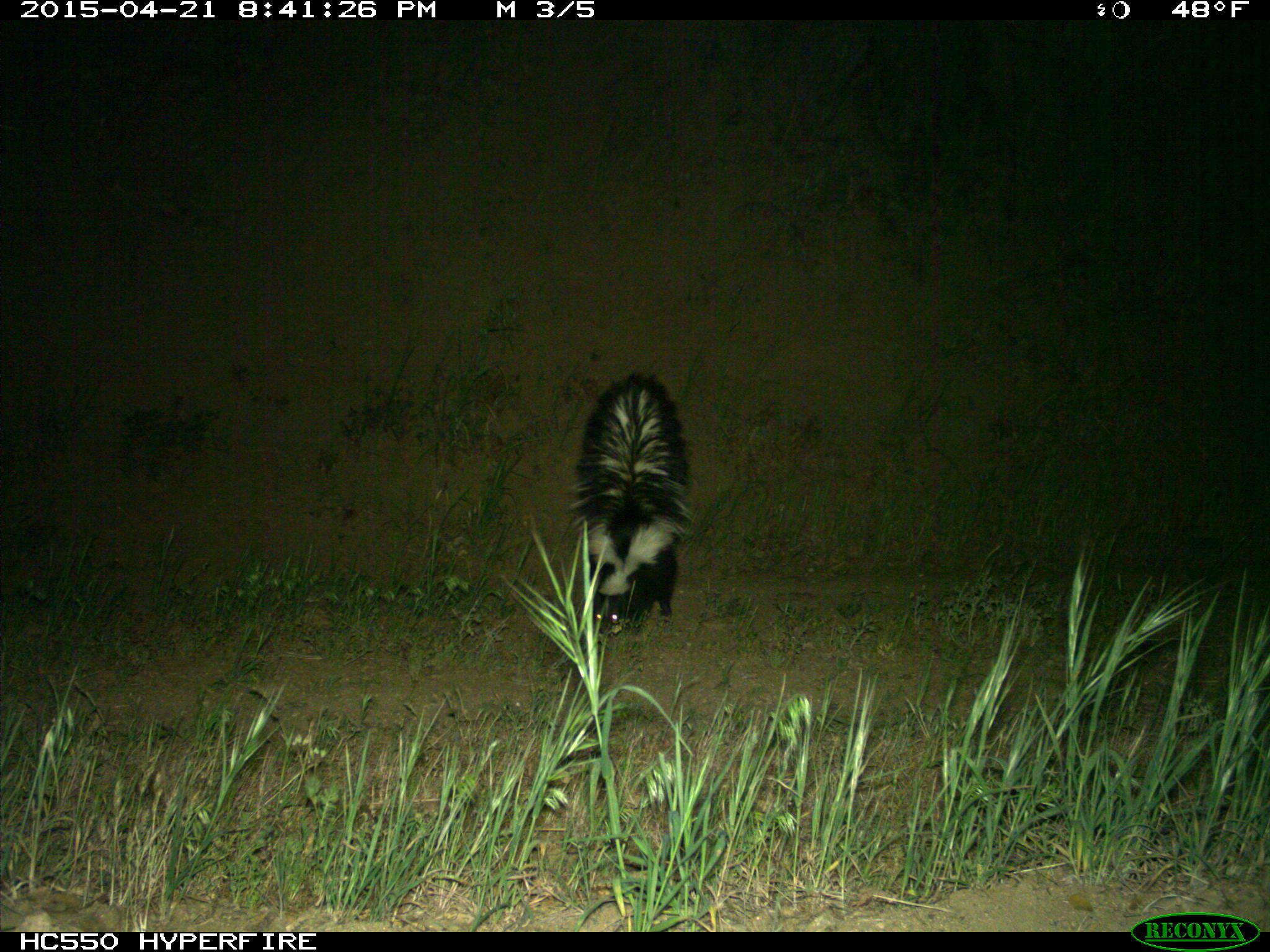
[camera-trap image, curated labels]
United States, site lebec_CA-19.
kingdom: Animalia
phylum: Chordata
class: Mammalia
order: Carnivora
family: Mephitidae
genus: Mephitis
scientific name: Mephitis mephitis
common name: striped skunk